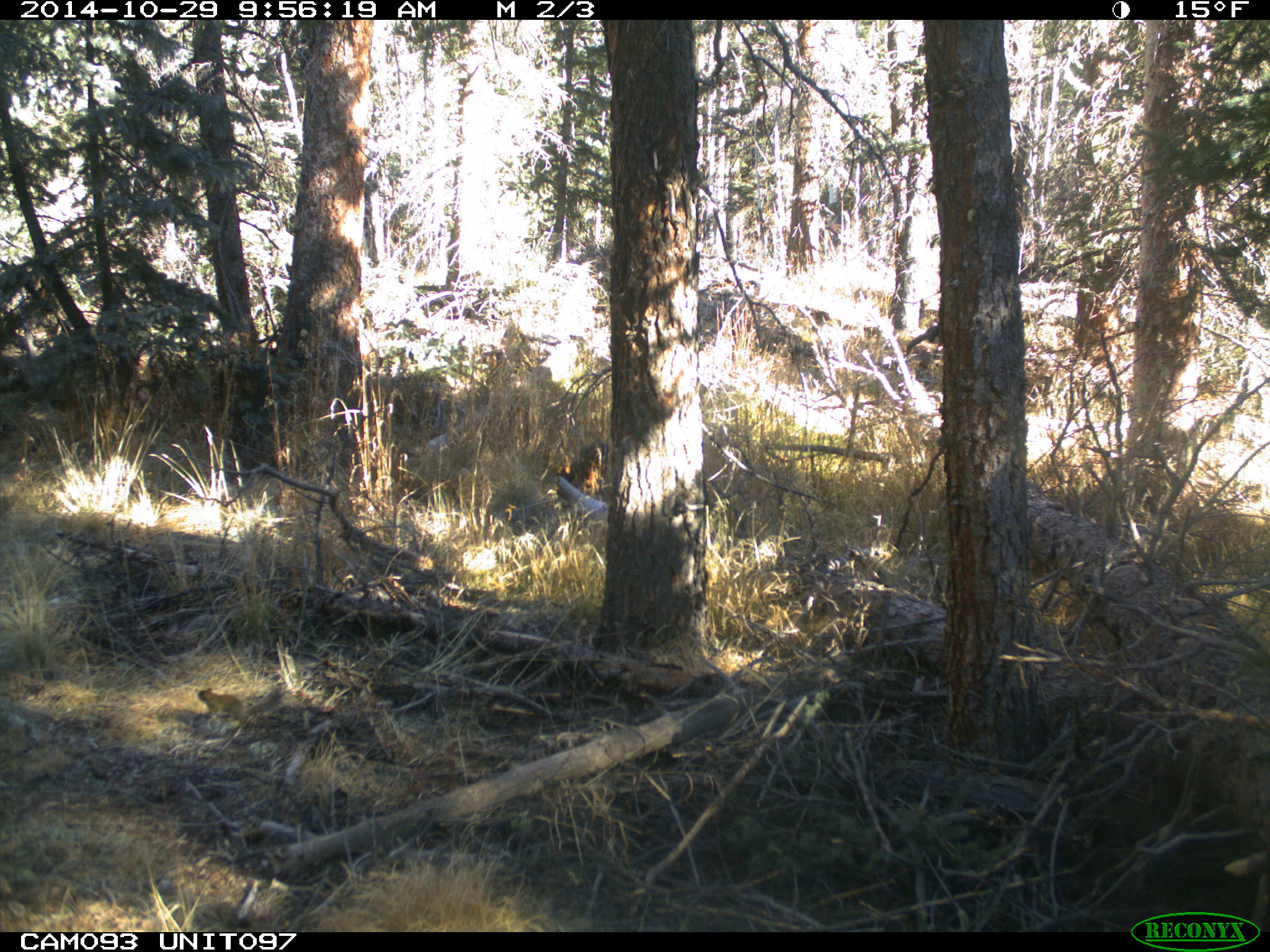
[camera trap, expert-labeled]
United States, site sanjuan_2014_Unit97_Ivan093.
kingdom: Animalia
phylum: Chordata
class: Mammalia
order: Rodentia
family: Sciuridae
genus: Tamiasciurus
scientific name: Tamiasciurus hudsonicus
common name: american red squirrel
Tamiasciurus hudsonicus (american red squirrel).